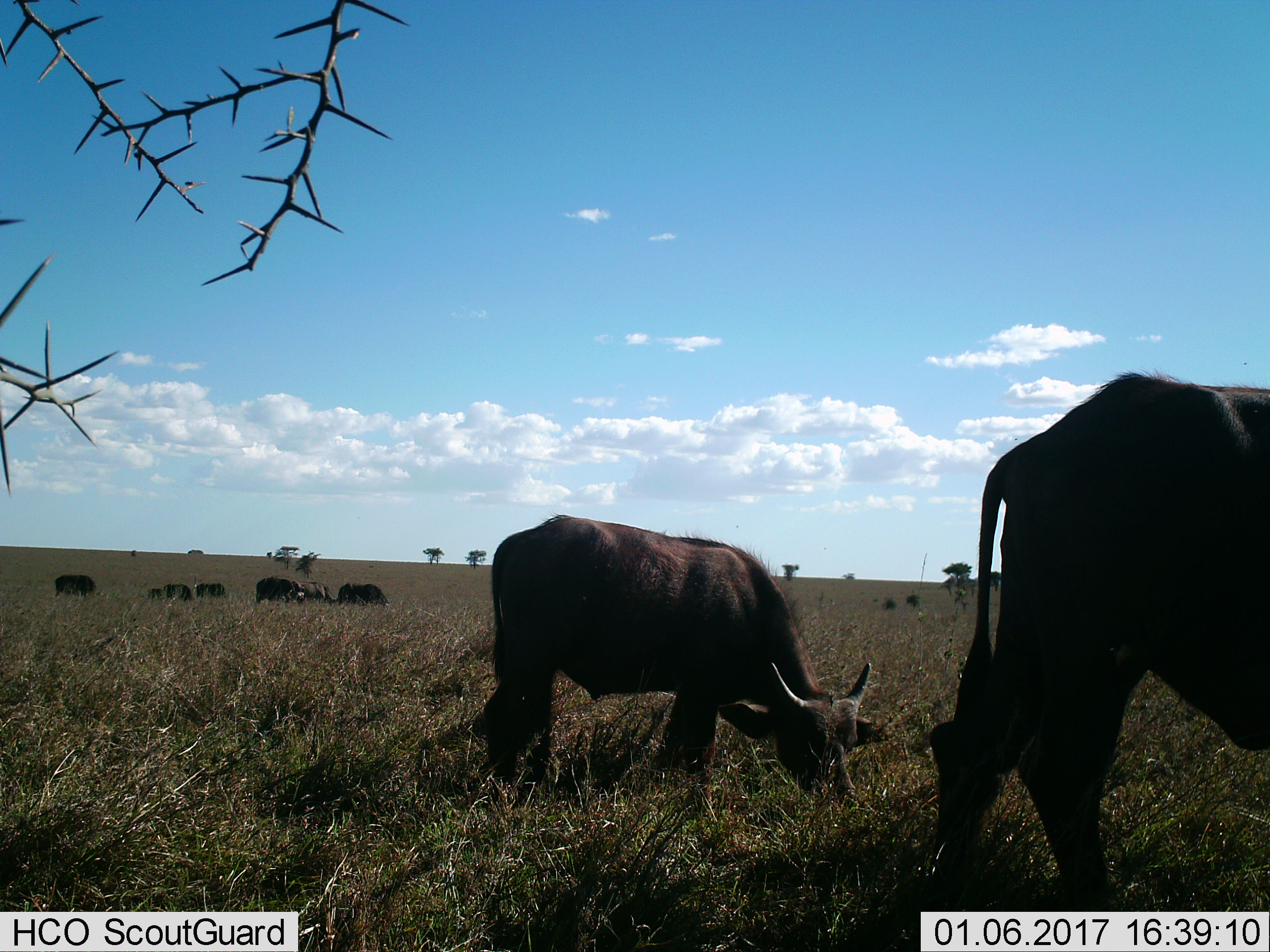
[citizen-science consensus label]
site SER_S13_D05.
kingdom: Animalia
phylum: Chordata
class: Mammalia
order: Artiodactyla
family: Bovidae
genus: Syncerus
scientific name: Syncerus caffer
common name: african buffalo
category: buffalo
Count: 8.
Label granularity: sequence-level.